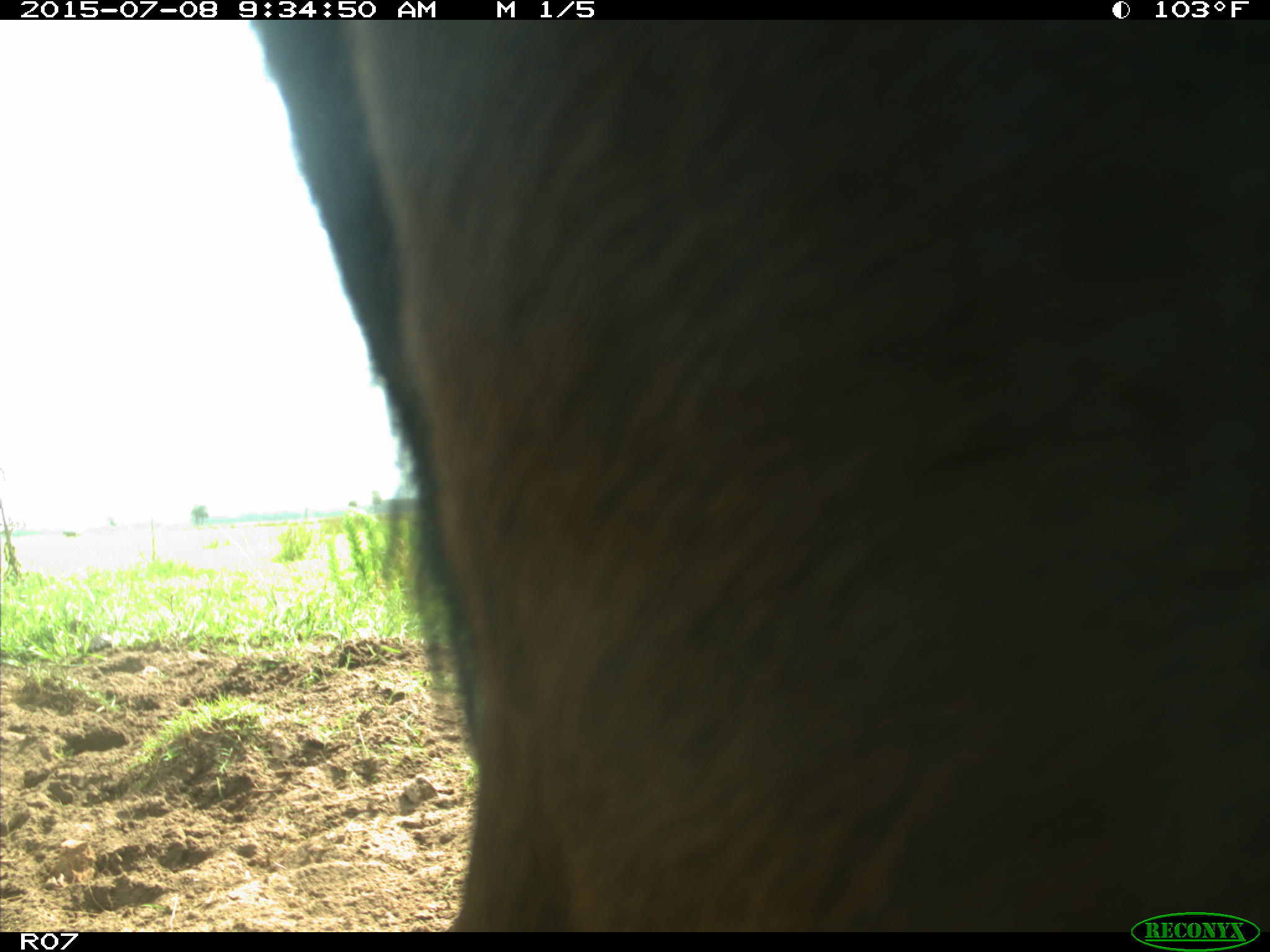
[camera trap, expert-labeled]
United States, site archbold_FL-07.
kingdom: Animalia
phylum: Chordata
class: Mammalia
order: Artiodactyla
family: Bovidae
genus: Bos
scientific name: Bos taurus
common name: domestic cow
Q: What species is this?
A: Bos taurus (domestic cow).